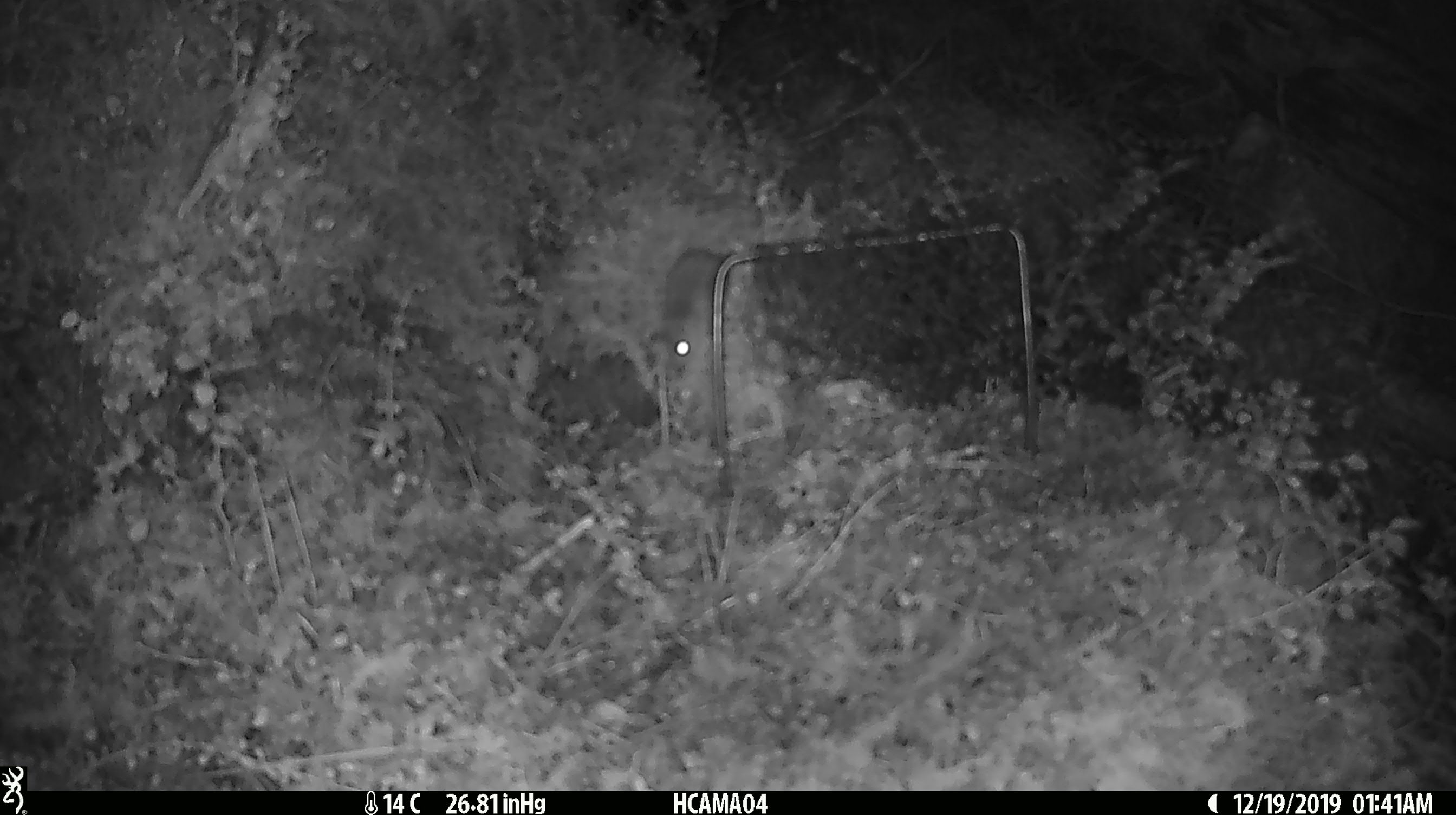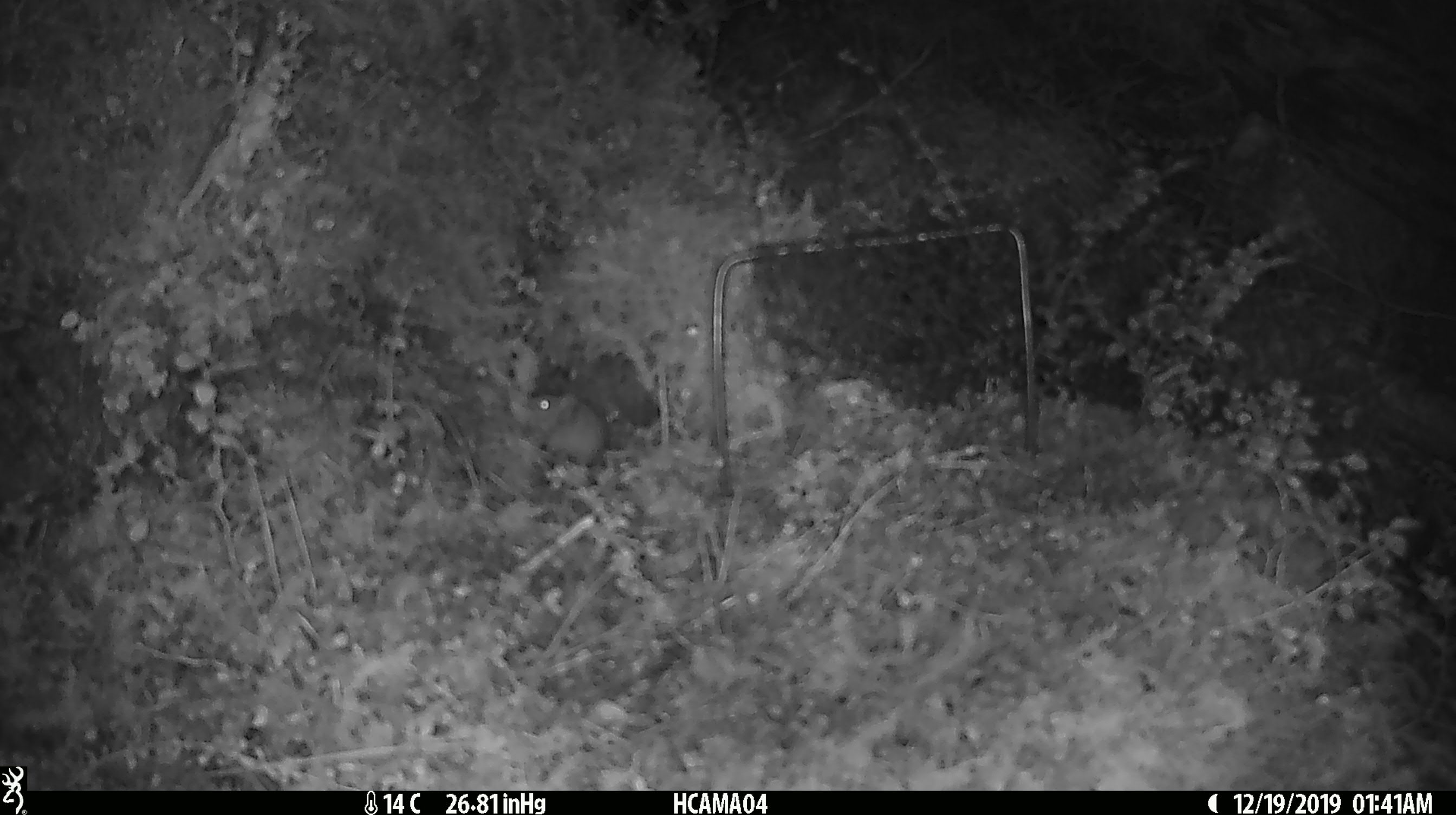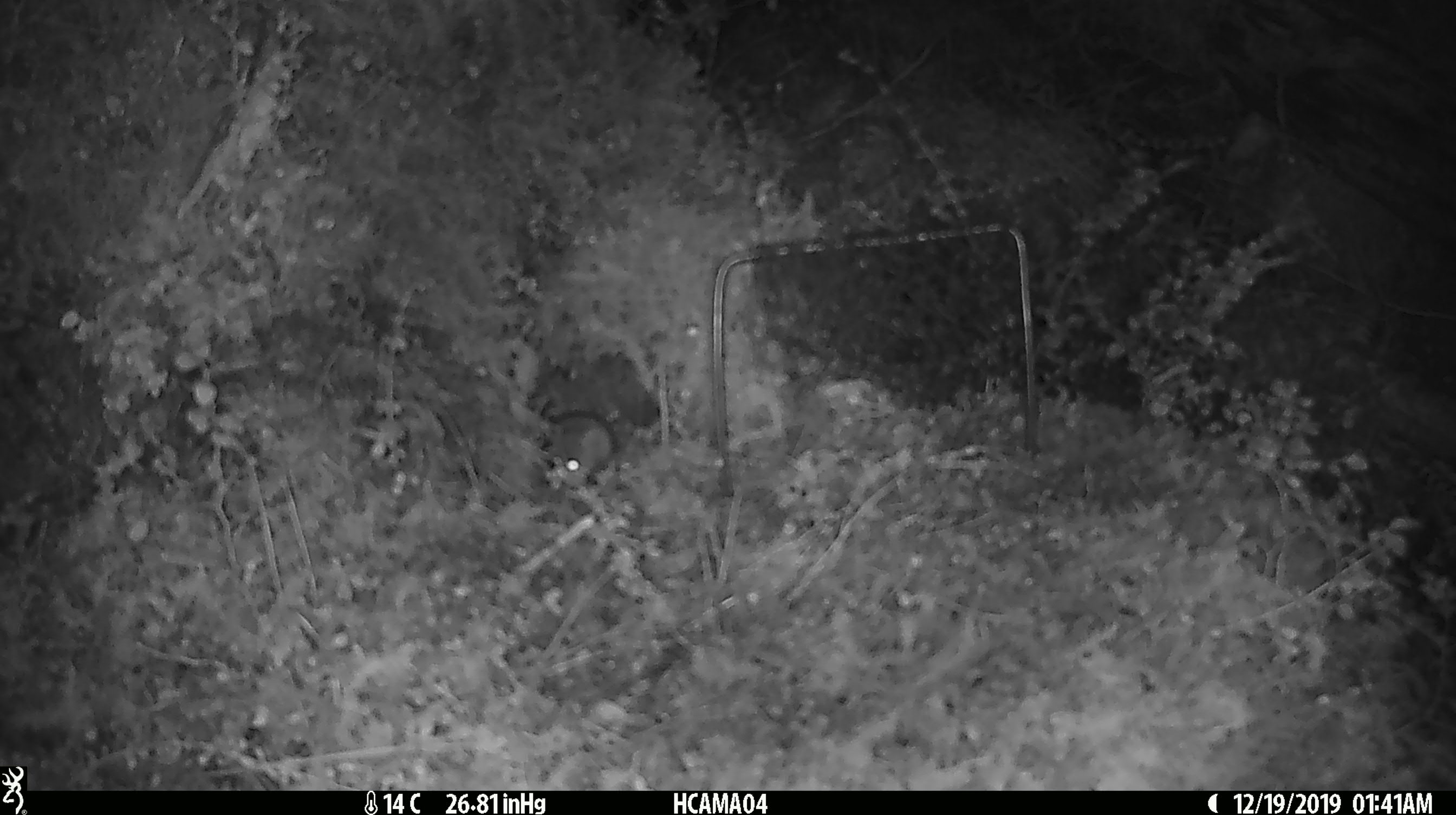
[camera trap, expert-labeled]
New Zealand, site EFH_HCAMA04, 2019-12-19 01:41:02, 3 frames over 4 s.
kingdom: Animalia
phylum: Chordata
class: Mammalia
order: Rodentia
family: Muridae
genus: Mus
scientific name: Mus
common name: mouse